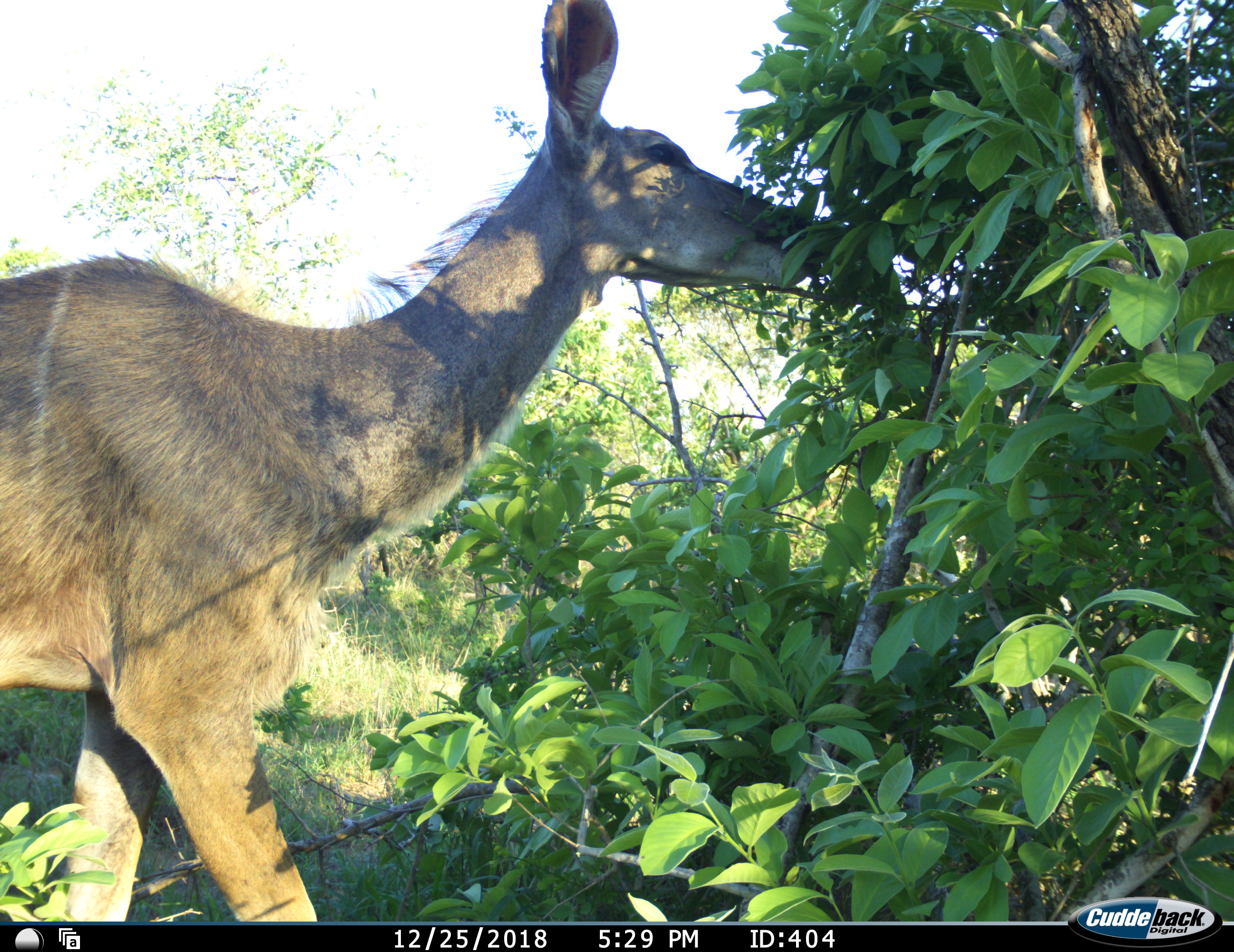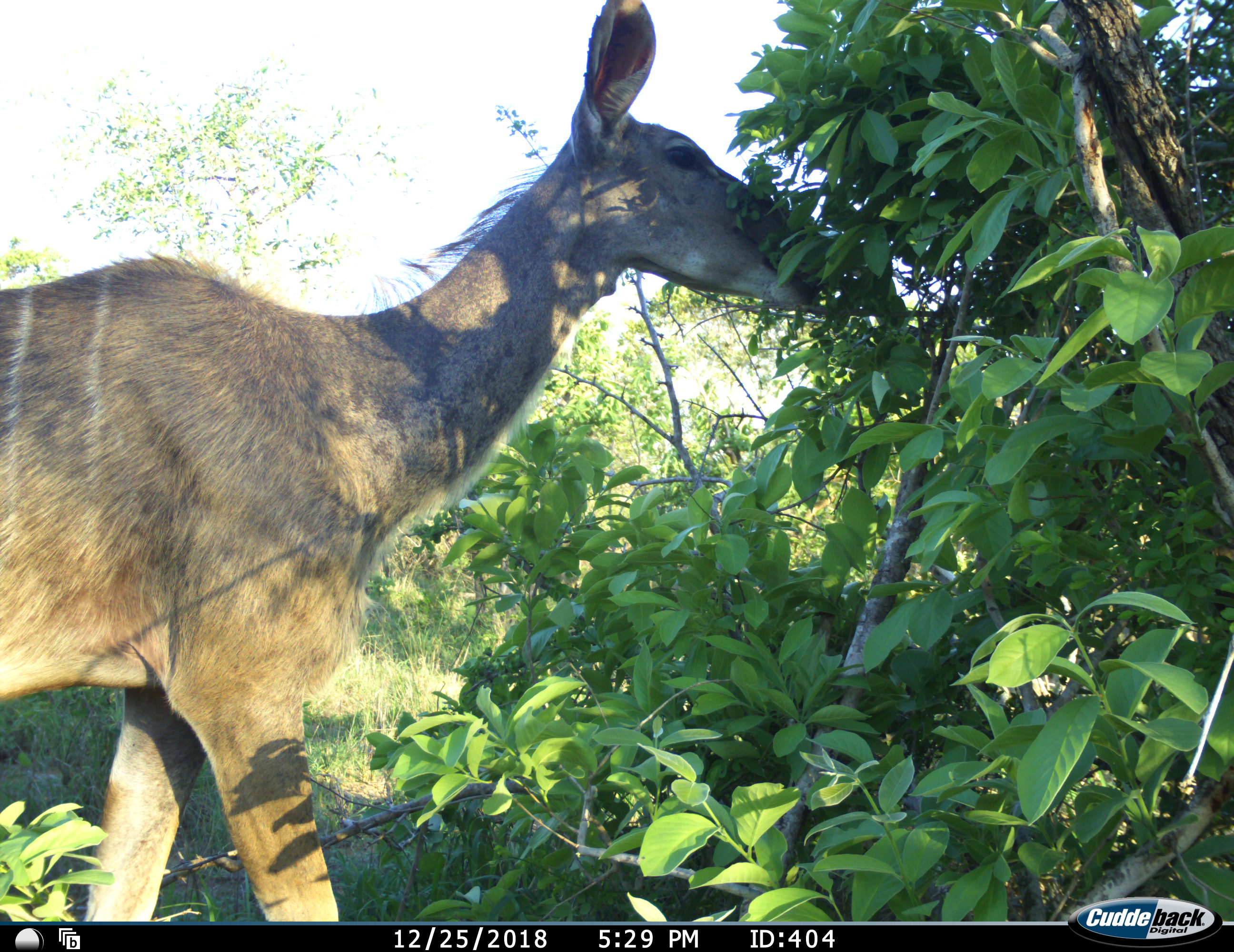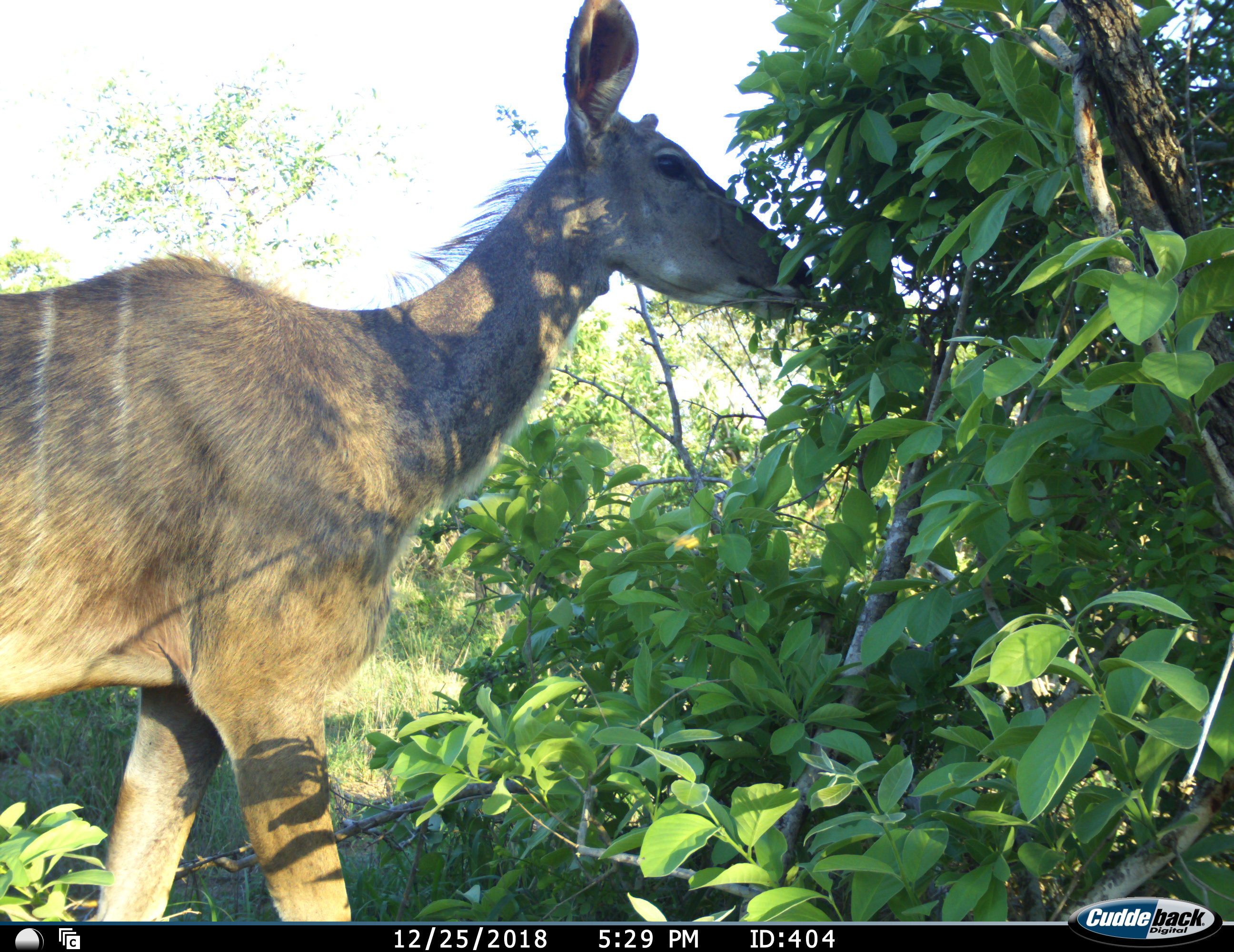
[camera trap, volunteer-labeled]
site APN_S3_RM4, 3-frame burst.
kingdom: Animalia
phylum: Chordata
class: Mammalia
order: Artiodactyla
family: Bovidae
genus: Tragelaphus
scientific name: Tragelaphus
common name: kudu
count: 1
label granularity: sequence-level